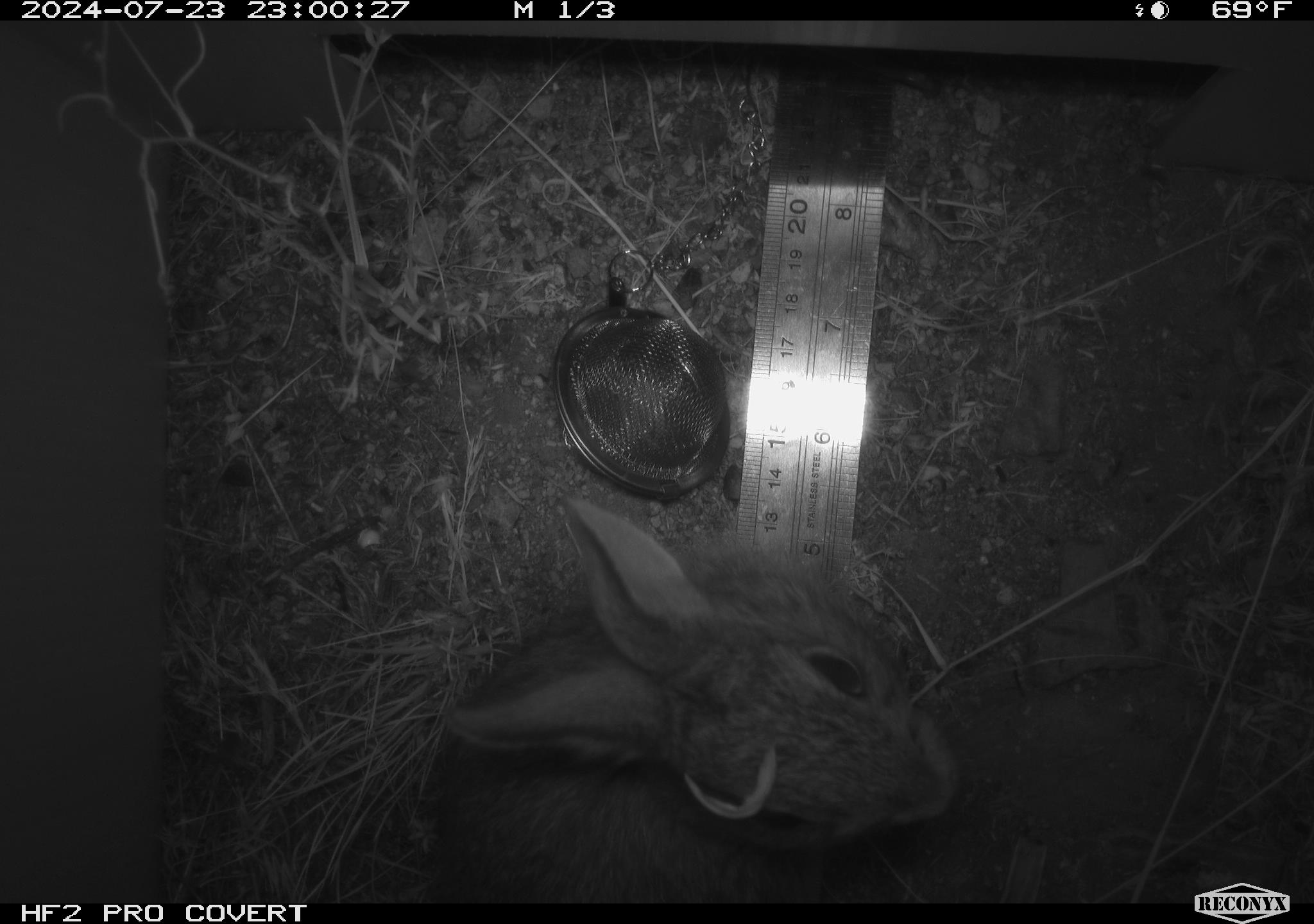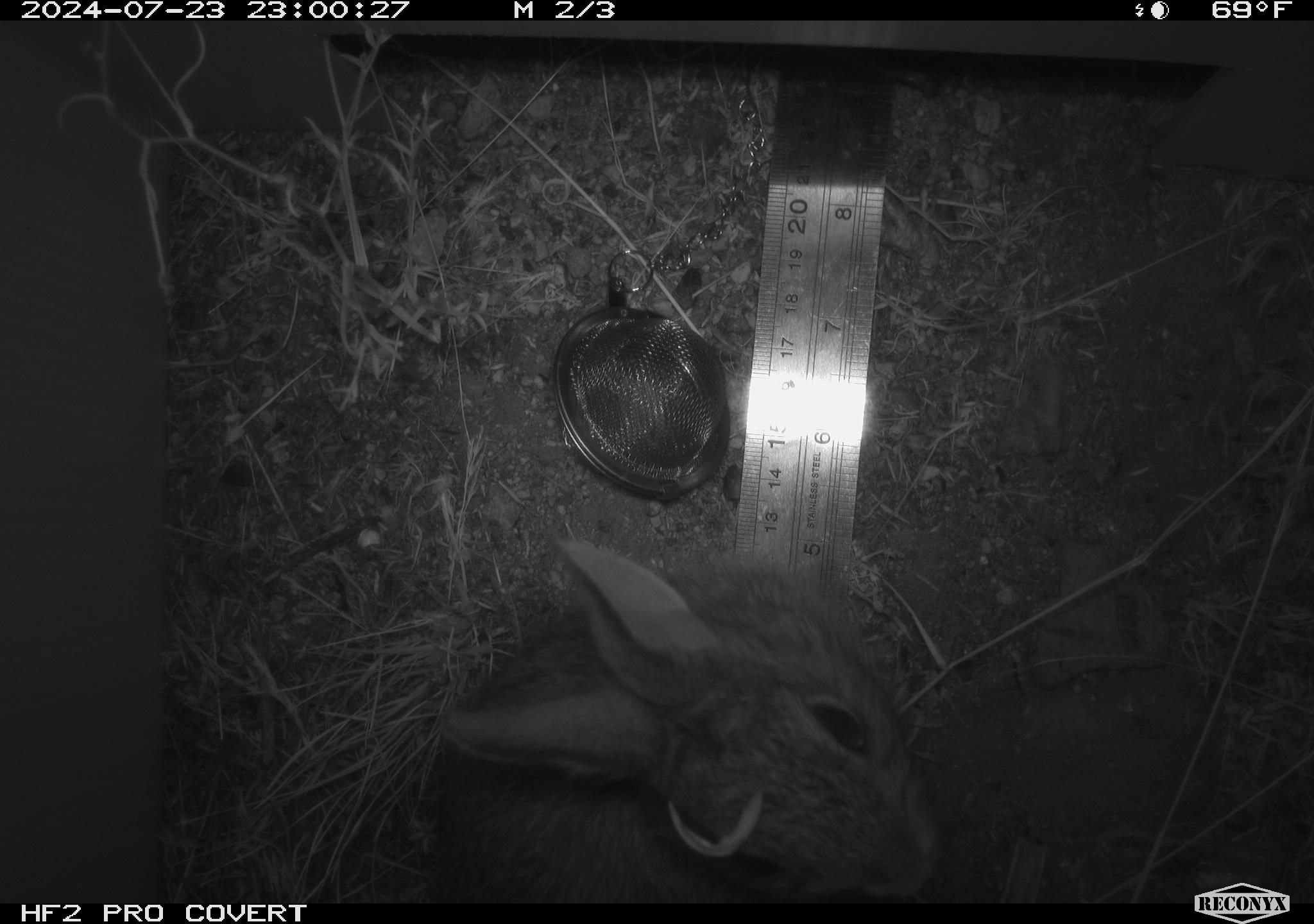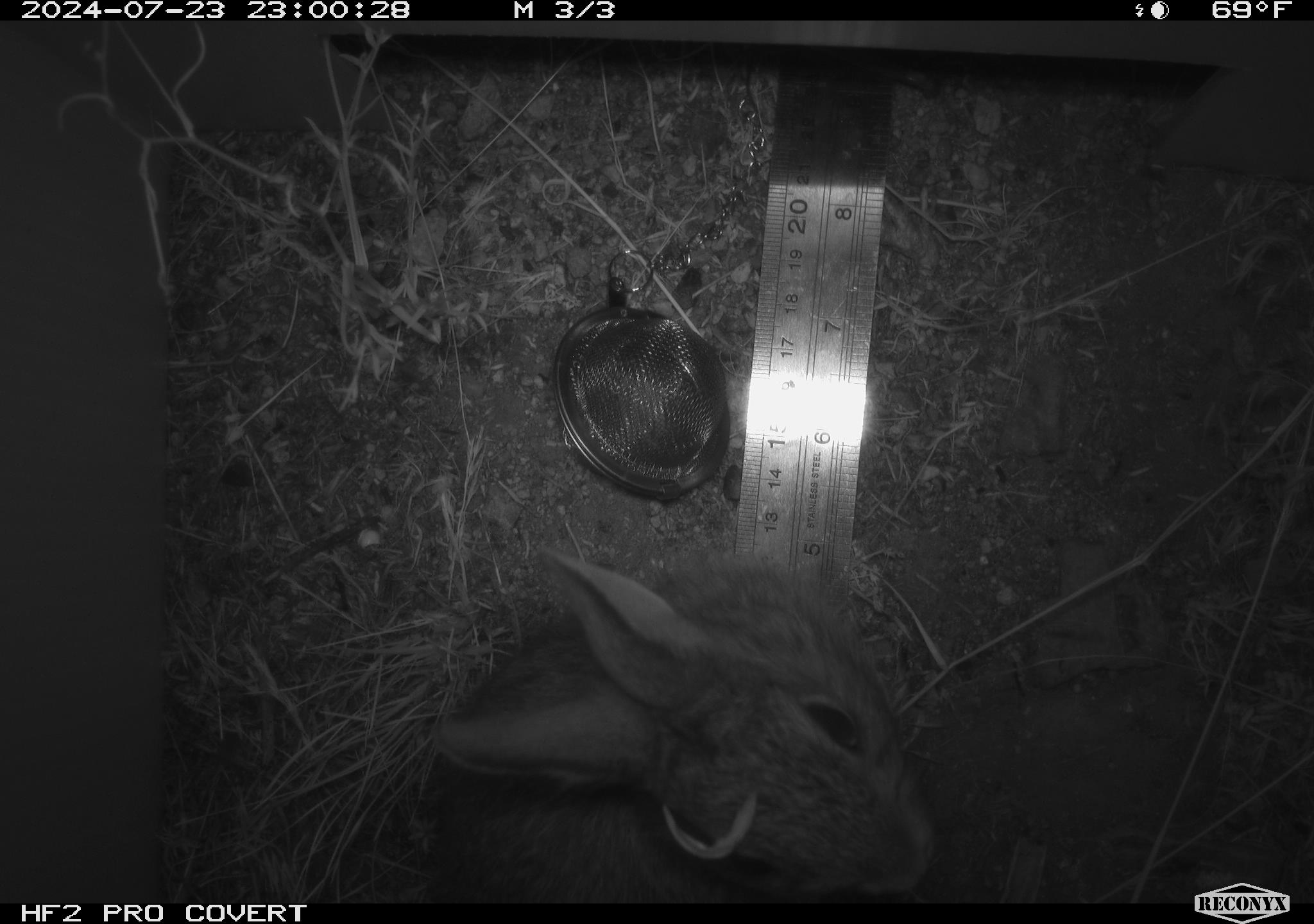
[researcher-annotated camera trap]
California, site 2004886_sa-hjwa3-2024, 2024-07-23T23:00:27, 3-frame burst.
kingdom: Animalia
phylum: Chordata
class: Mammalia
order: Lagomorpha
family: Leporidae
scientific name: Leporidae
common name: rabbit or hare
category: rabbit and hare family